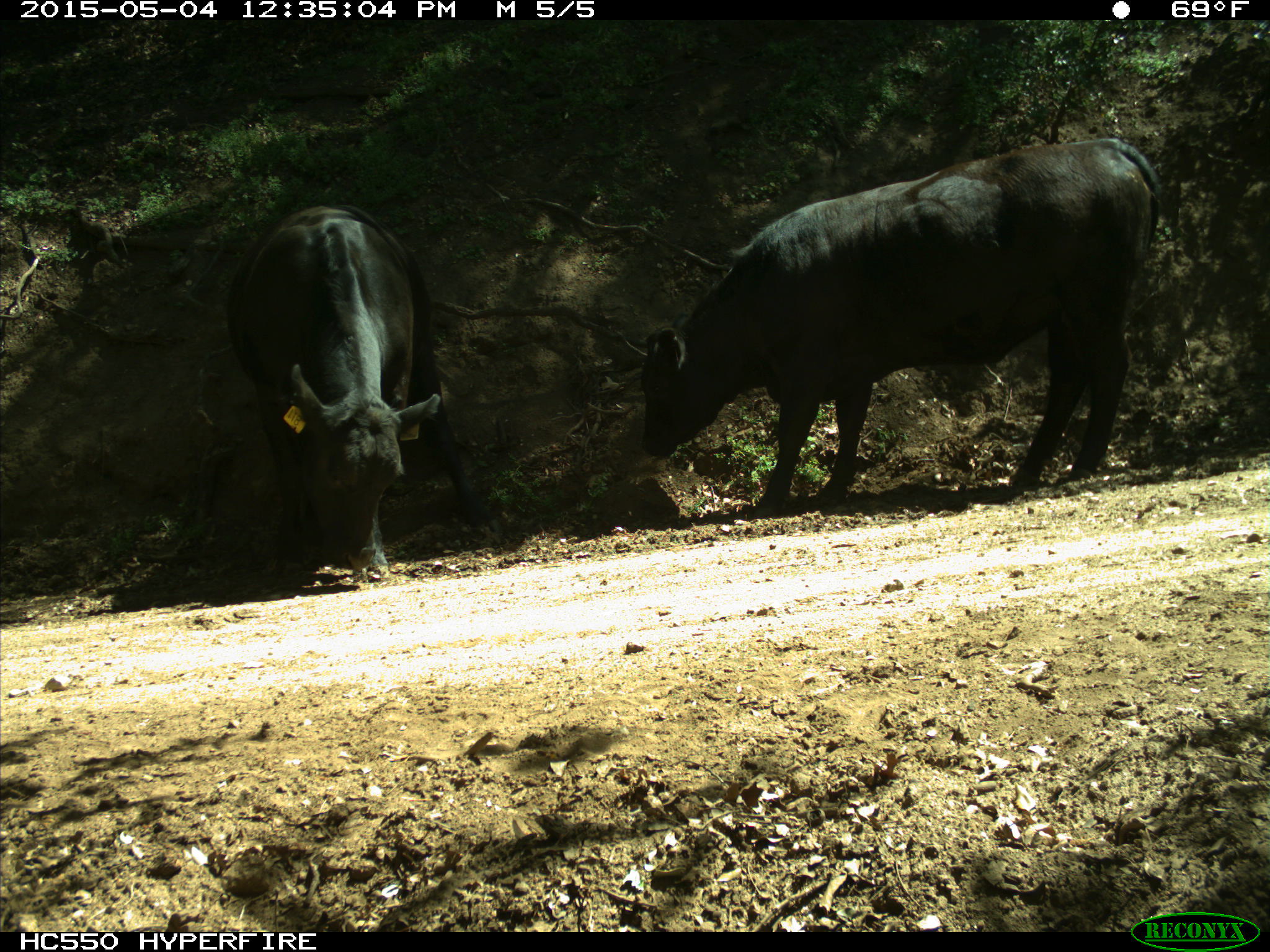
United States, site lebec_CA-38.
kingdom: Animalia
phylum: Chordata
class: Mammalia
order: Artiodactyla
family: Bovidae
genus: Bos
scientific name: Bos taurus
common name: domestic cow